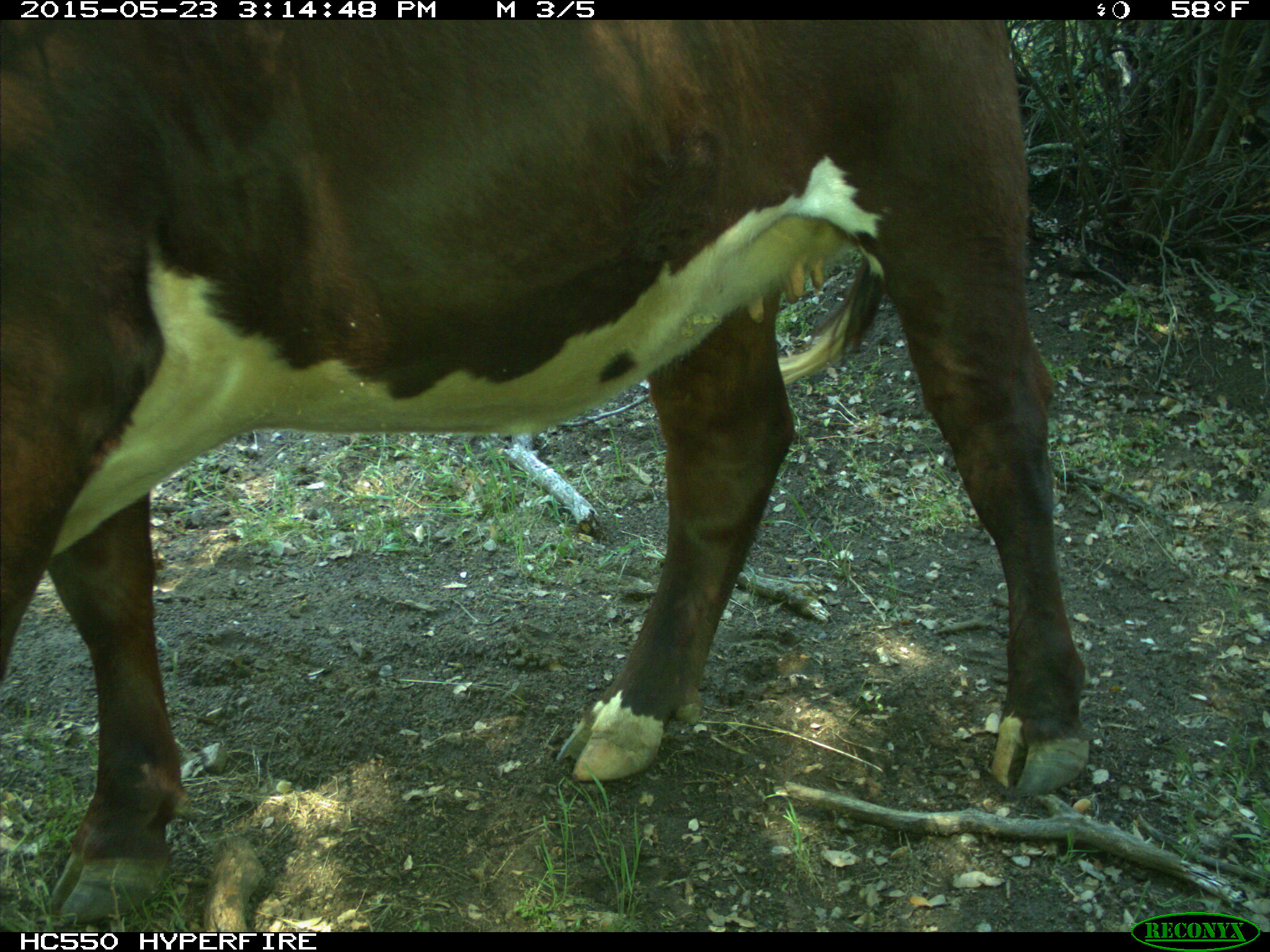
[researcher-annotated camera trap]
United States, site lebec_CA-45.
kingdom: Animalia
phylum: Chordata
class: Mammalia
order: Artiodactyla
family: Bovidae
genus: Bos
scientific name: Bos taurus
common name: domestic cow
Bos taurus (domestic cow).